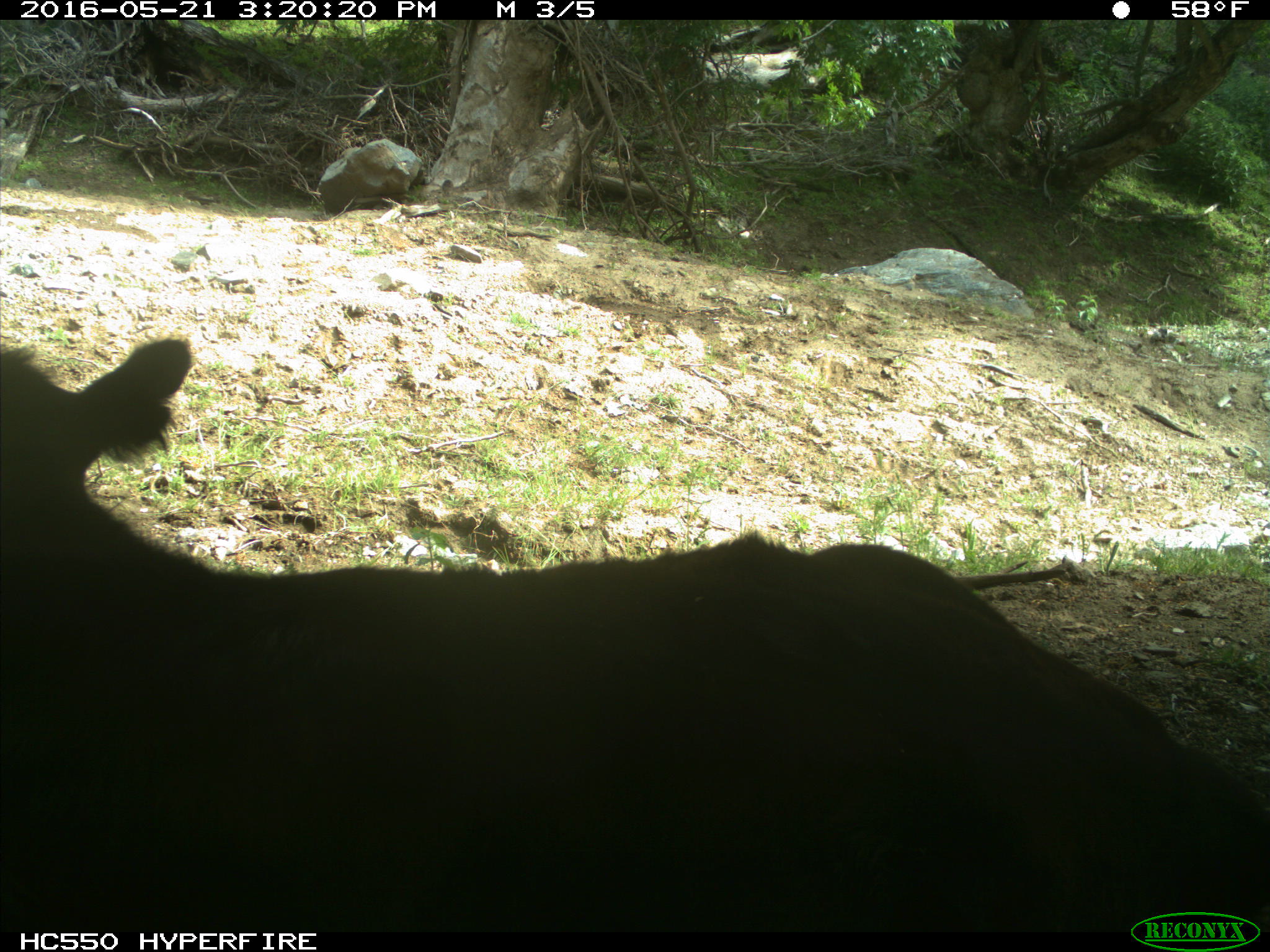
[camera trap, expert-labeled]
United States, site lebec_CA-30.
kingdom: Animalia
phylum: Chordata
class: Mammalia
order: Artiodactyla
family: Bovidae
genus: Bos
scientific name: Bos taurus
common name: domestic cow